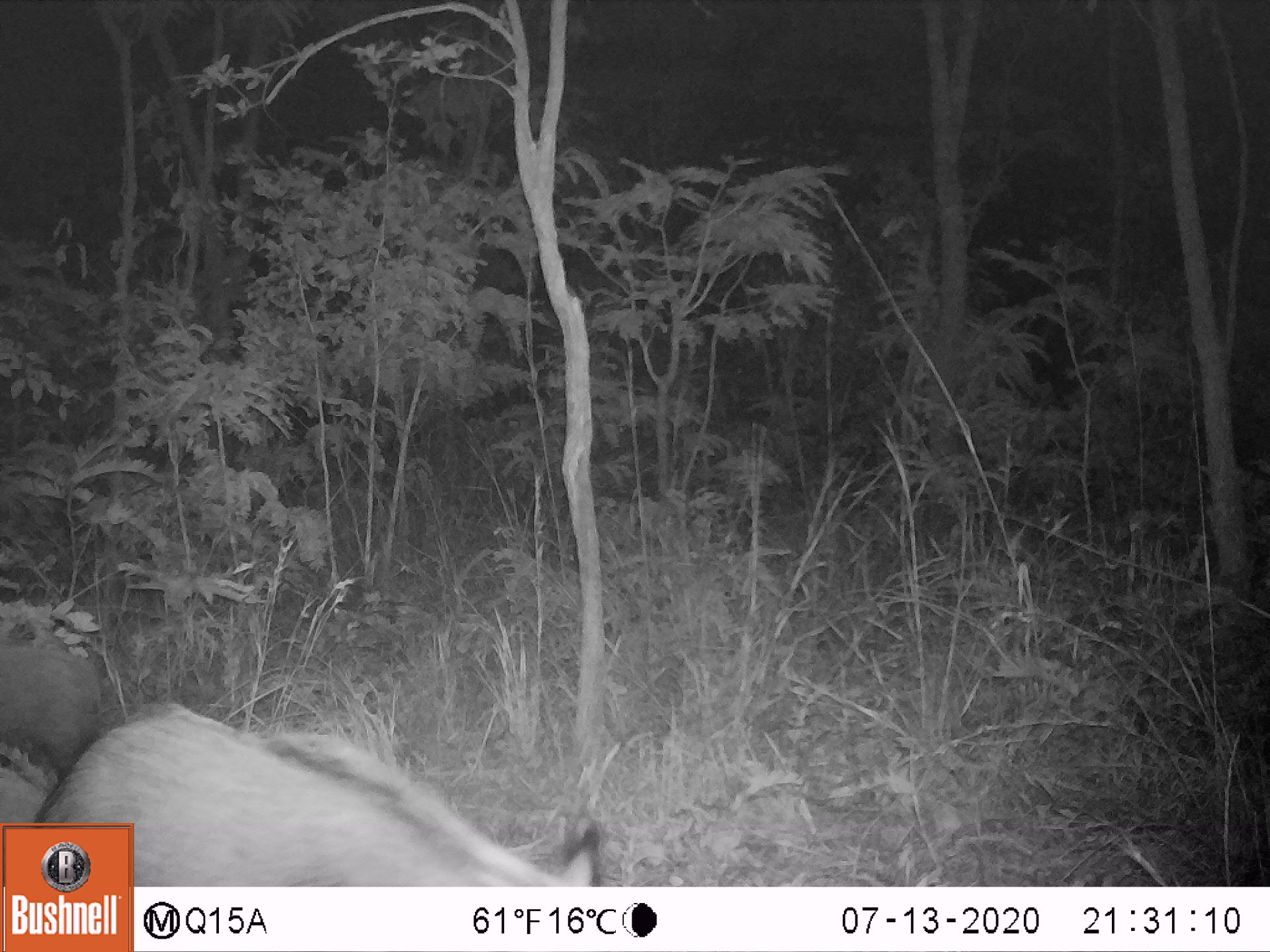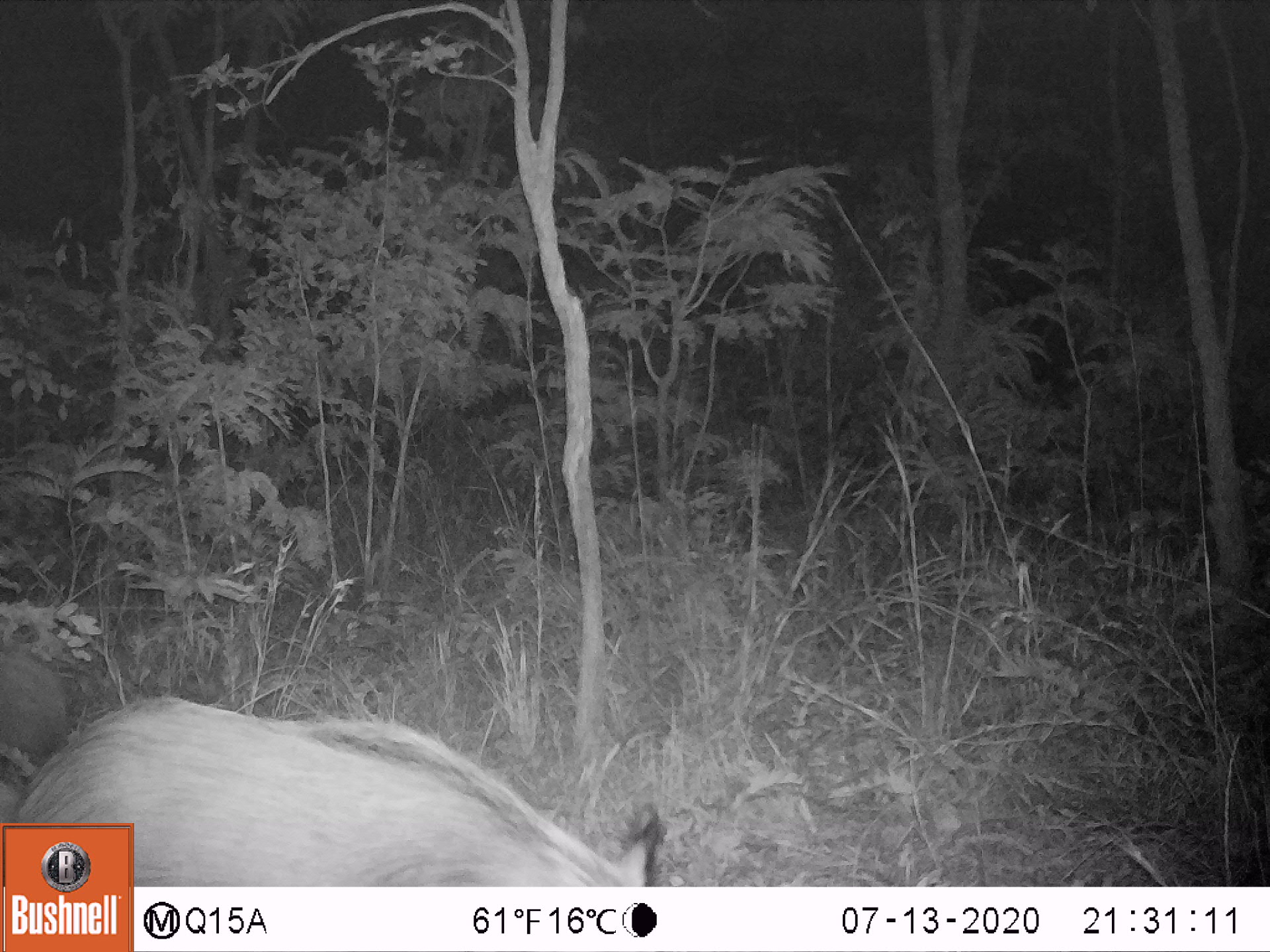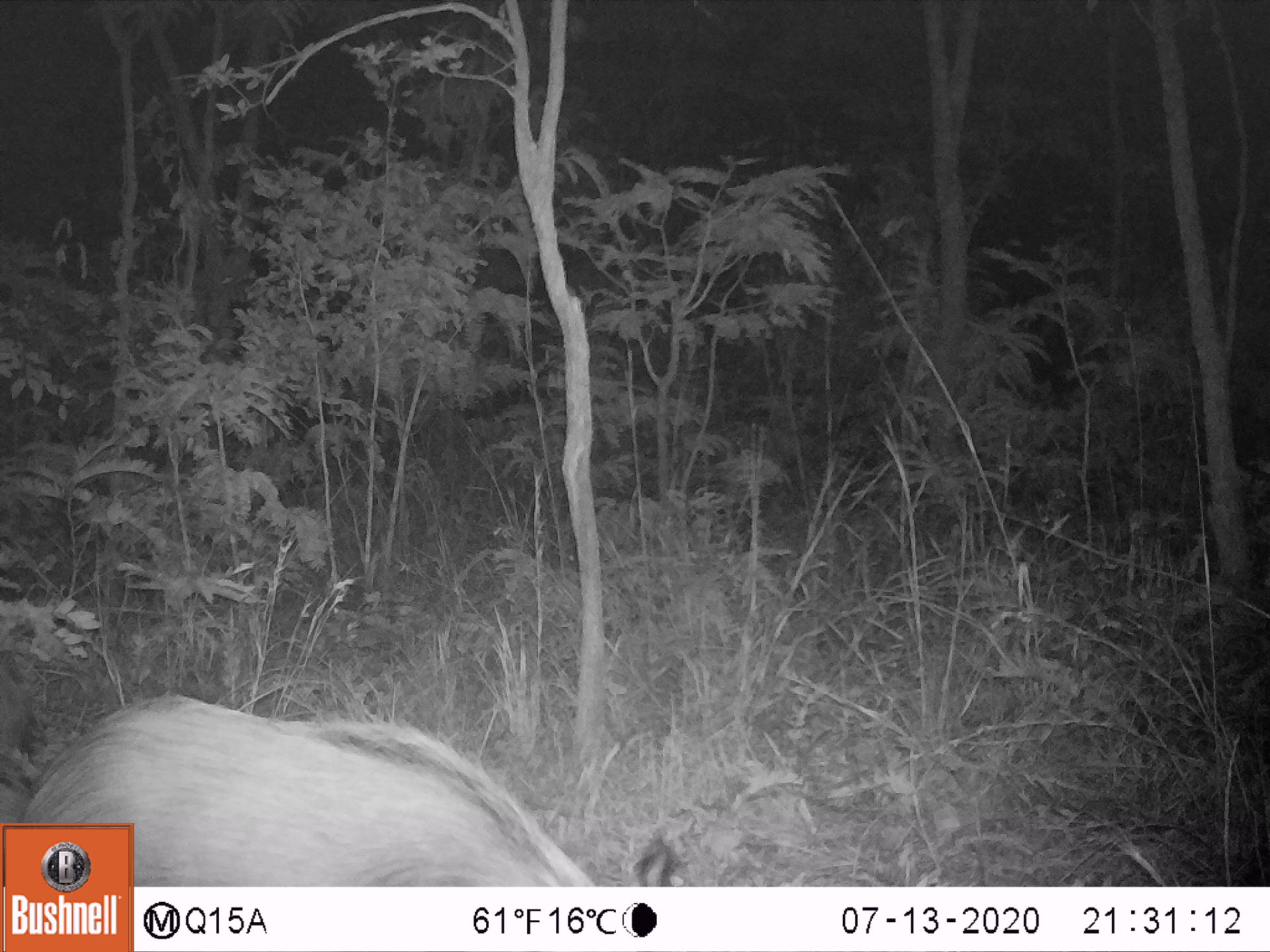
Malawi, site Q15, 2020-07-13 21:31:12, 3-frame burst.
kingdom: Animalia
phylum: Chordata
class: Mammalia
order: Artiodactyla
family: Suidae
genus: Potamochoerus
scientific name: Potamochoerus larvatus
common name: bushpig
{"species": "bushpig (Potamochoerus larvatus)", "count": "2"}